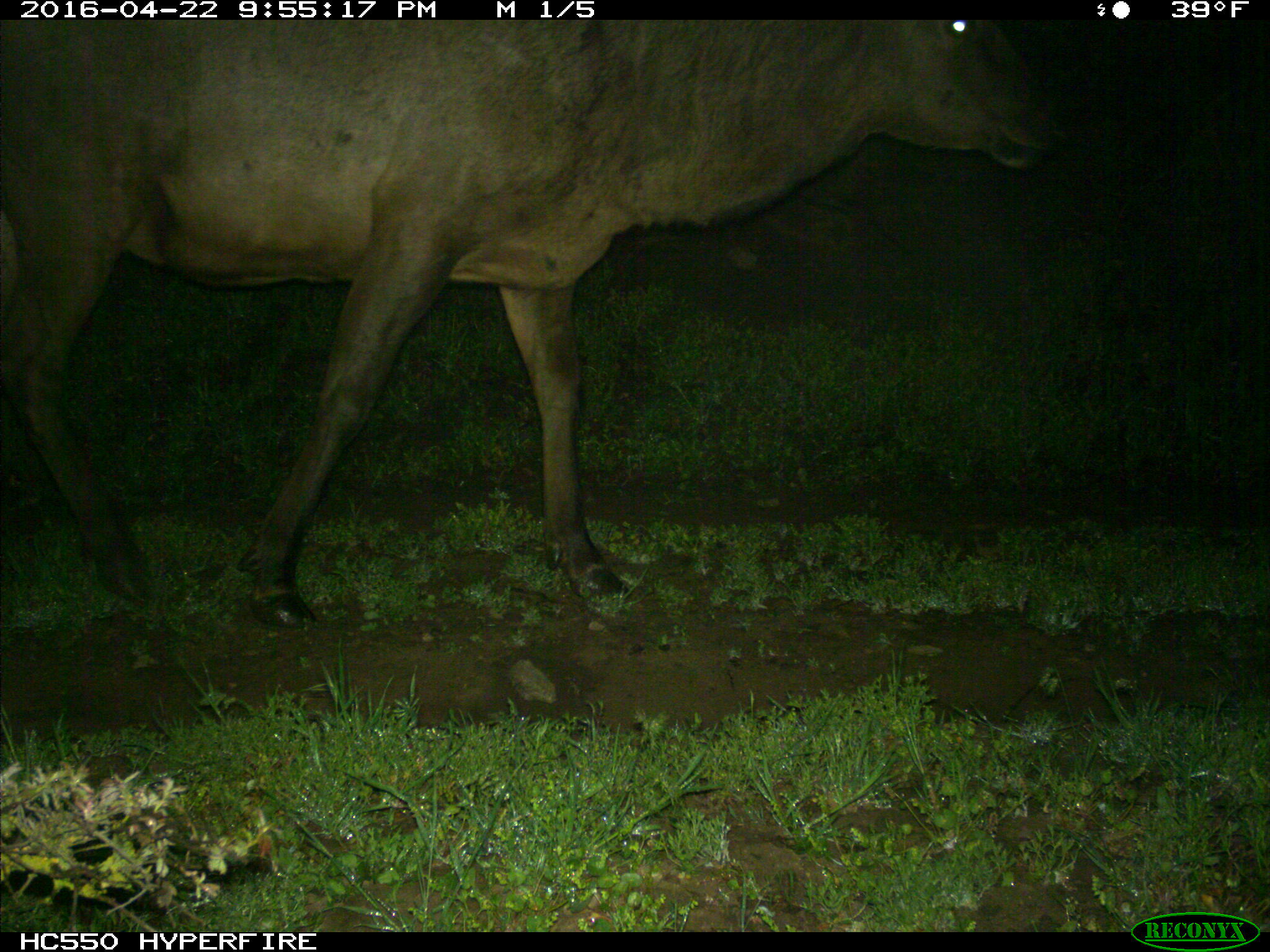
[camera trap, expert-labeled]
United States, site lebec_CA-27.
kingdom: Animalia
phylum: Chordata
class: Mammalia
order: Artiodactyla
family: Cervidae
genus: Cervus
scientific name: Cervus canadensis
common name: elk